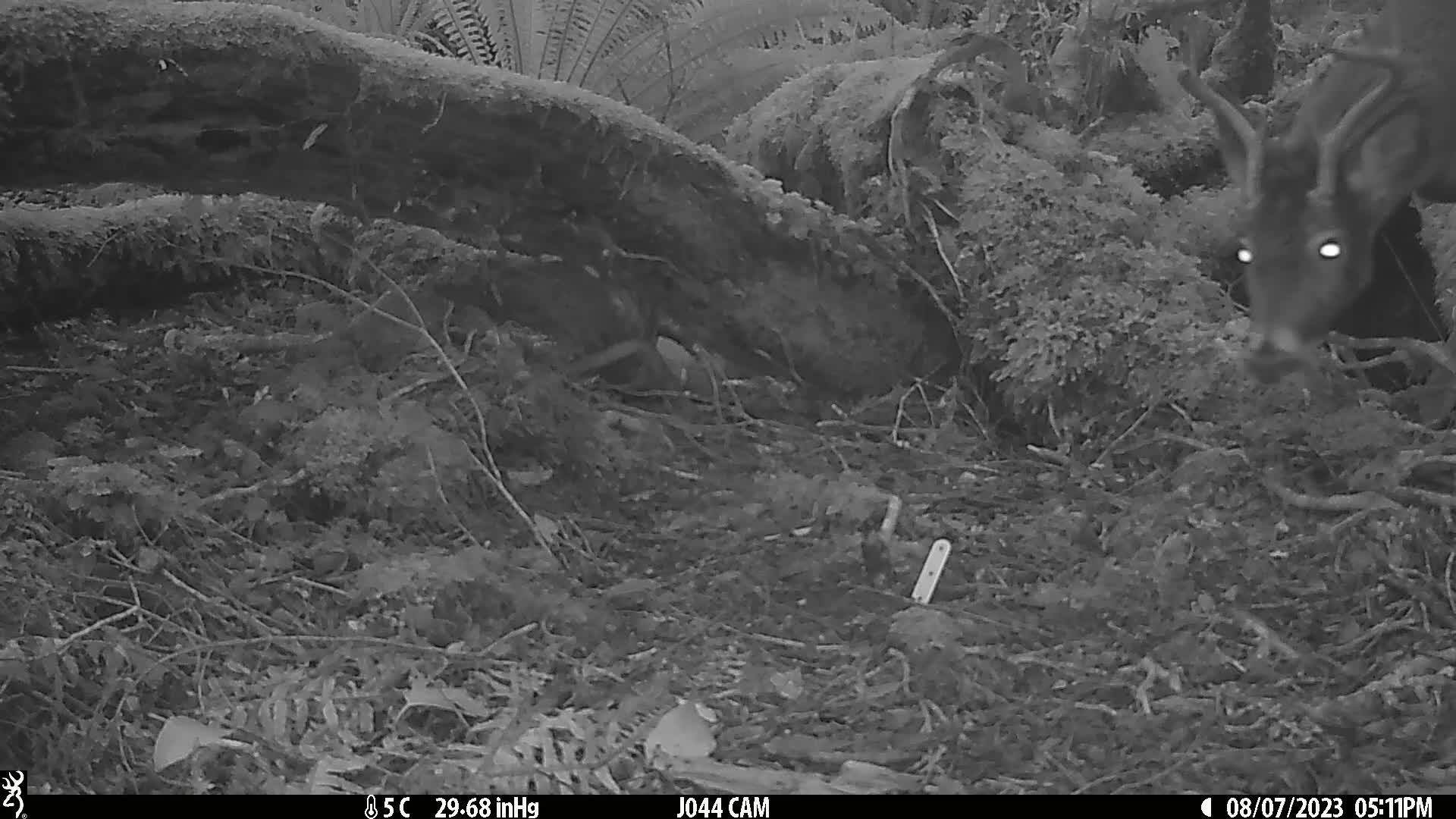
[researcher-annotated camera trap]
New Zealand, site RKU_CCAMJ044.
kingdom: Animalia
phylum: Chordata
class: Mammalia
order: Artiodactyla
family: Cervidae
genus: Odocoileus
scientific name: Odocoileus virginianus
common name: white-tailed deer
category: white tailed deer